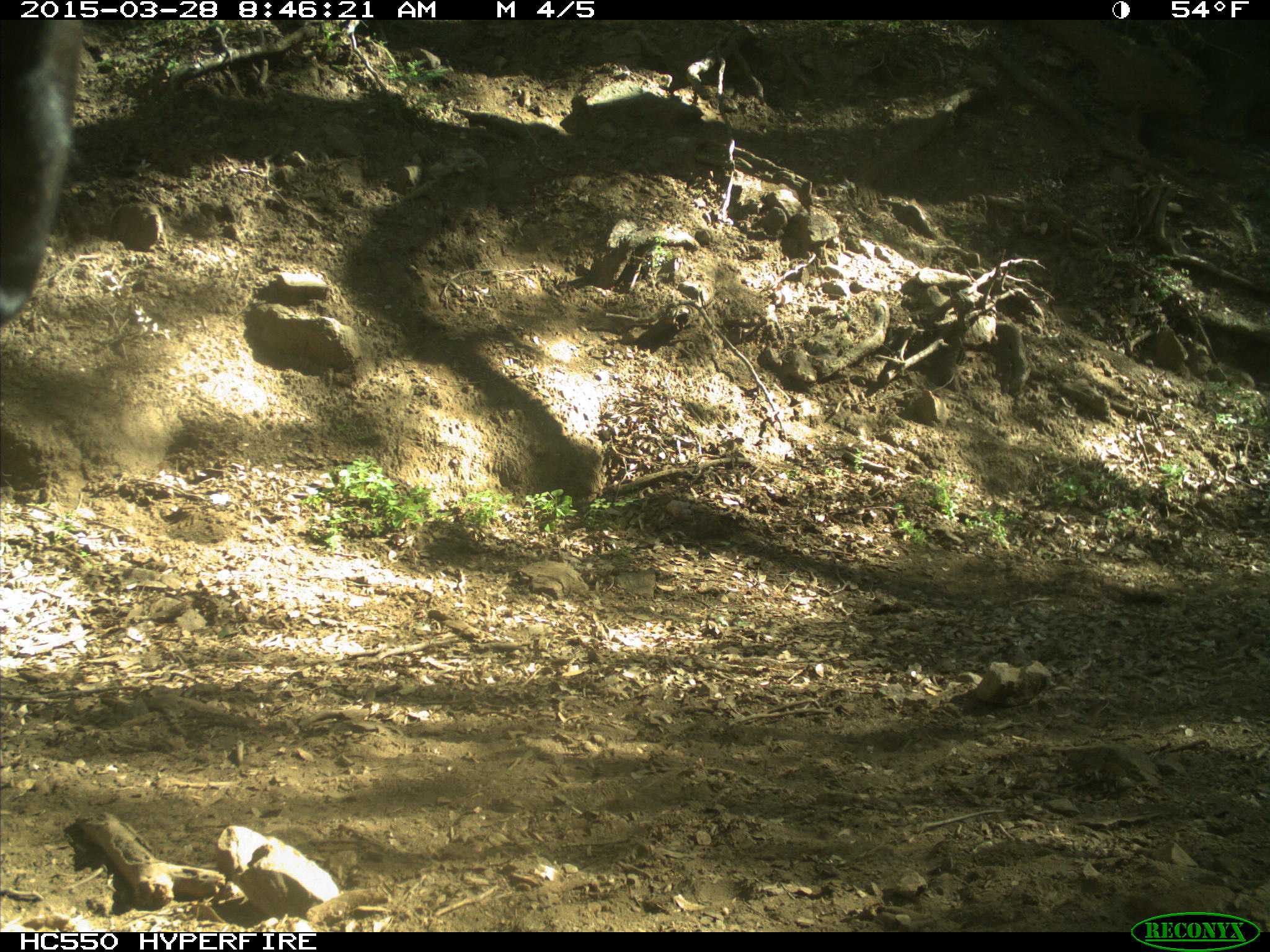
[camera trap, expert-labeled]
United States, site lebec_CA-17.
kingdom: Animalia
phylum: Chordata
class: Mammalia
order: Artiodactyla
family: Bovidae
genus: Bos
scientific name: Bos taurus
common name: domestic cow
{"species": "Bos taurus (domestic cow)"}